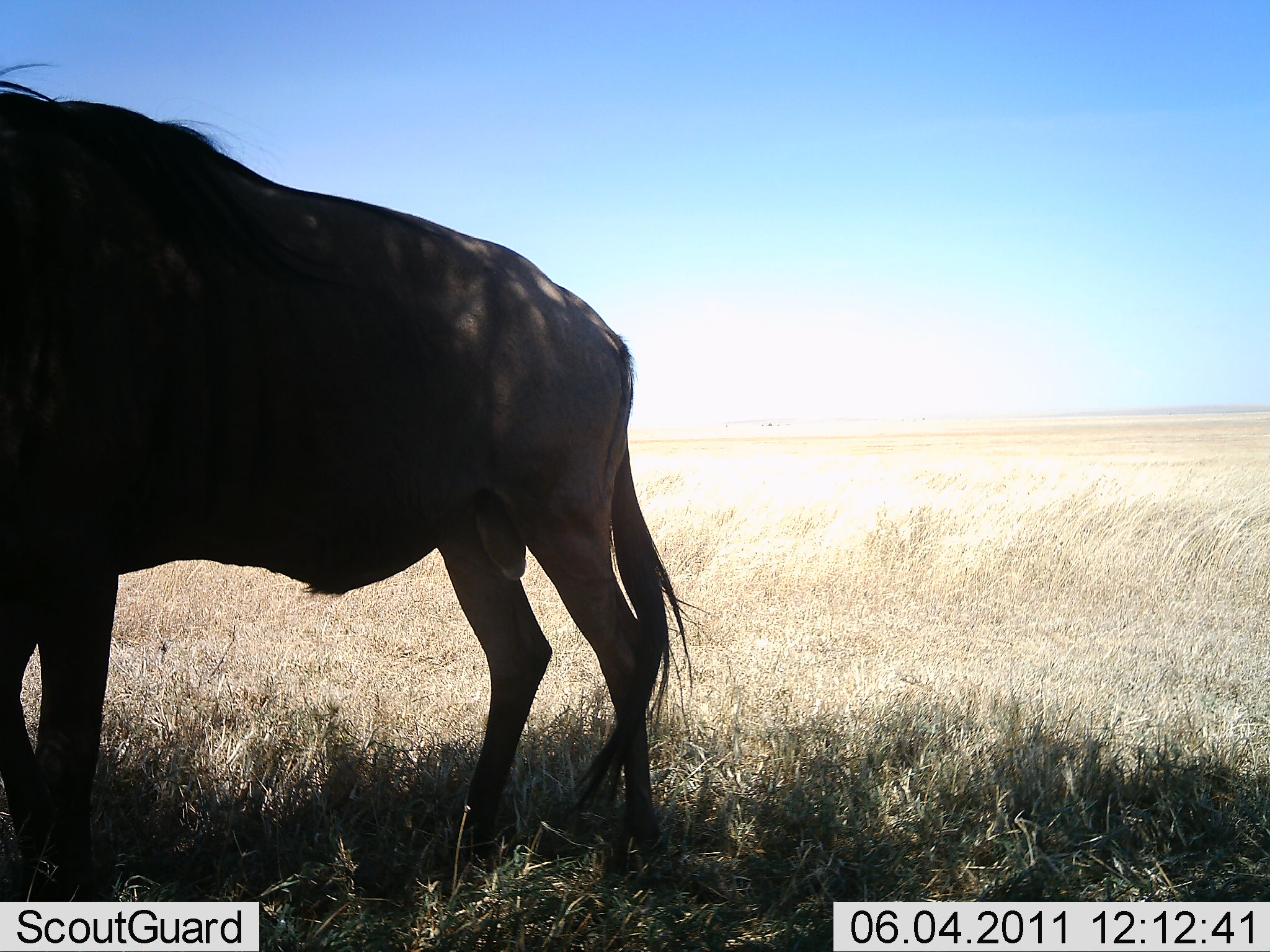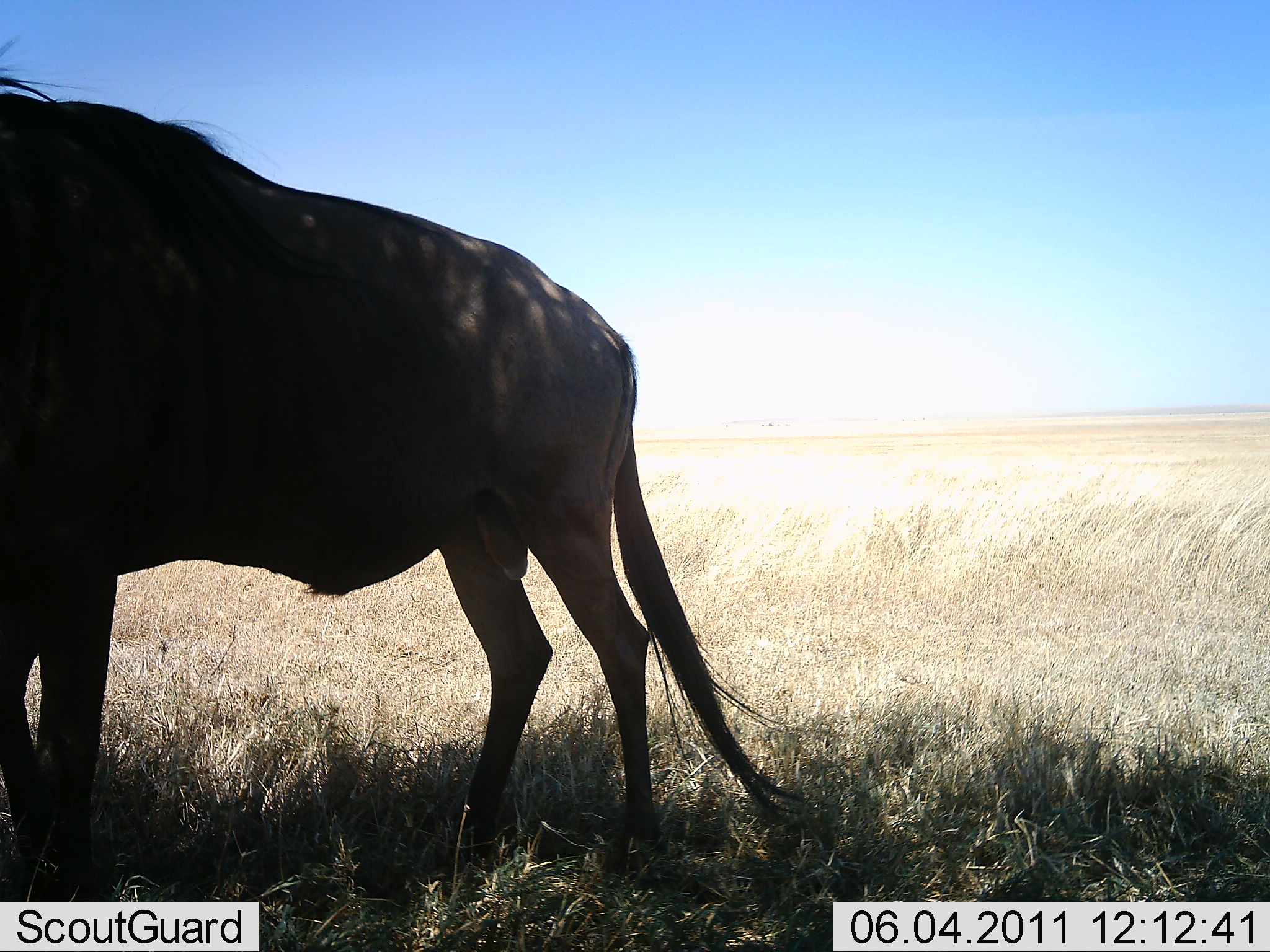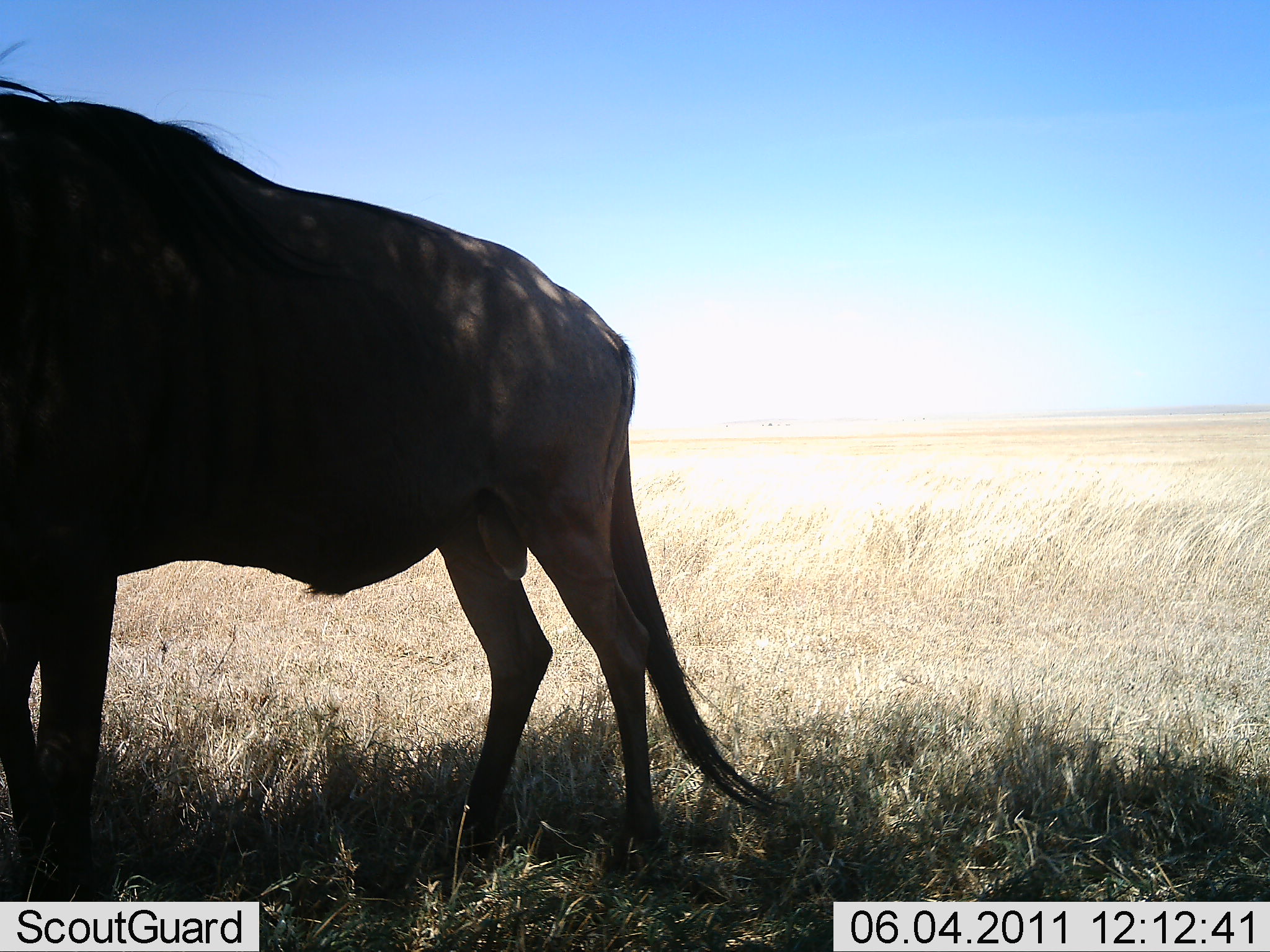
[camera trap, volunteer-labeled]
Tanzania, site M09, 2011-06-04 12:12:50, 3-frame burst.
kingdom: Animalia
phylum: Chordata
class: Mammalia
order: Artiodactyla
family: Bovidae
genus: Connochaetes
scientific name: Connochaetes taurinus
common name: blue wildebeest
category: wildebeest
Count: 1.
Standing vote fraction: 100%.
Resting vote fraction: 0%.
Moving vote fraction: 0%.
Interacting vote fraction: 0%.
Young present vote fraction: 0%.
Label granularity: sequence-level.